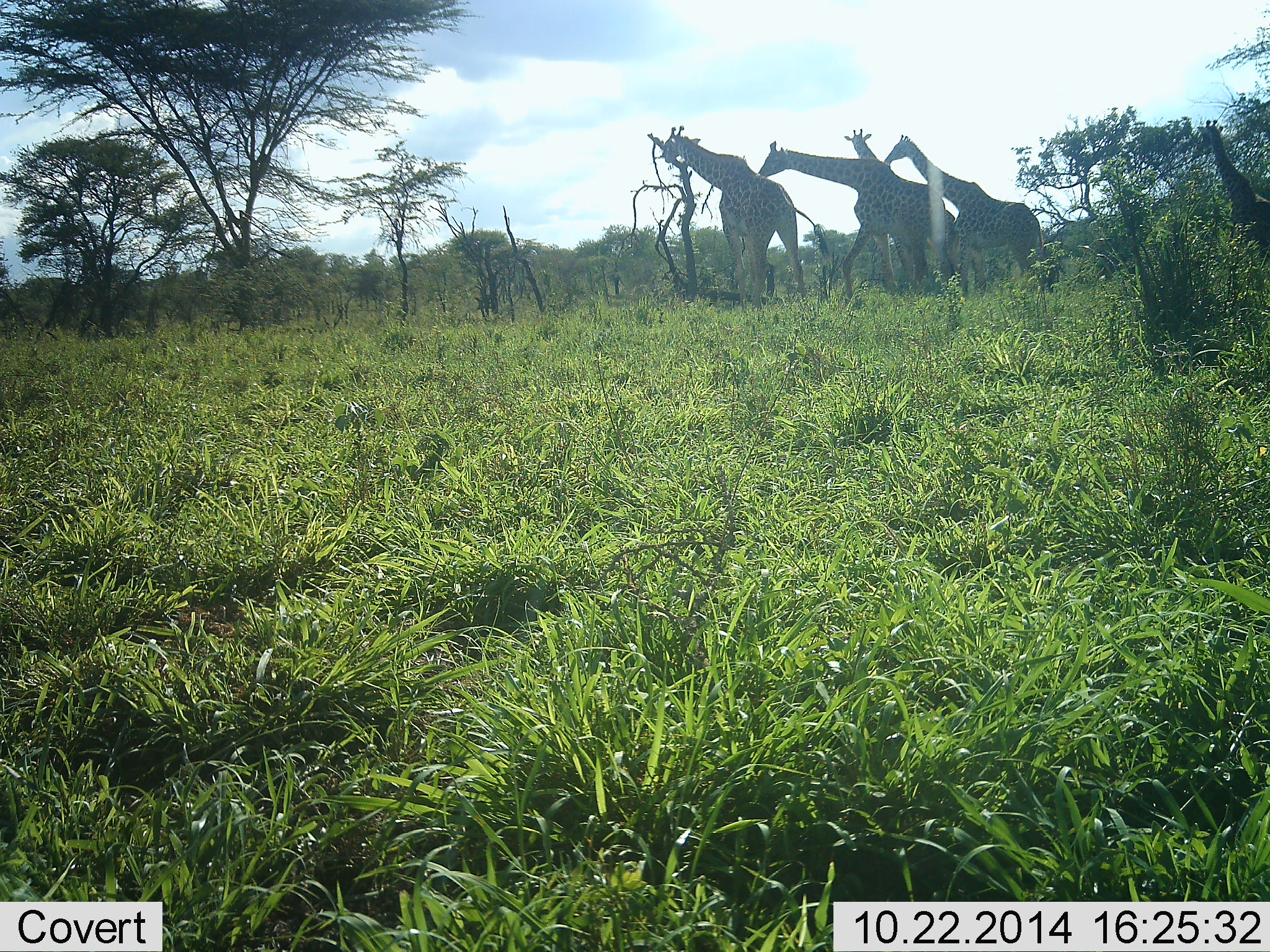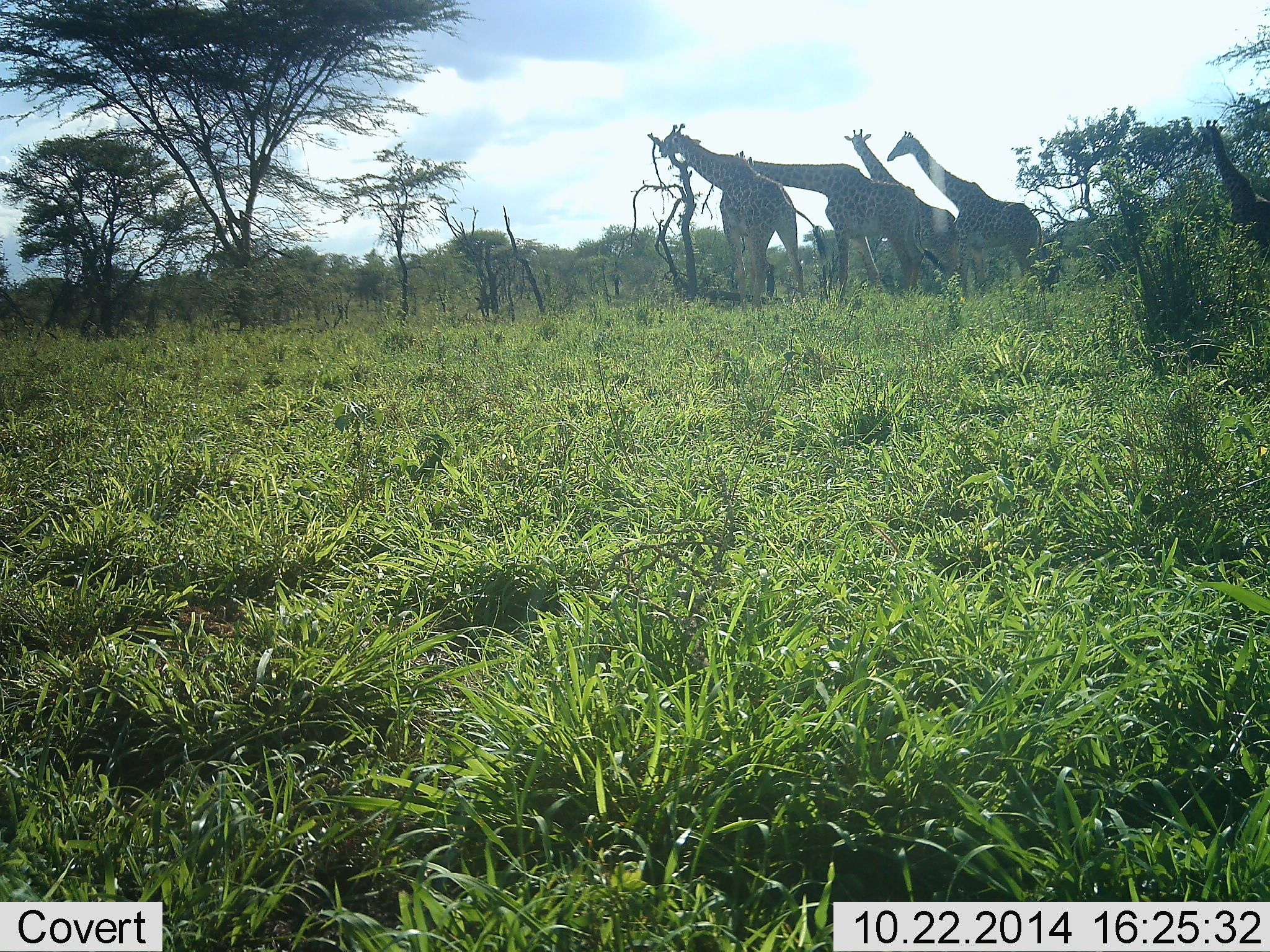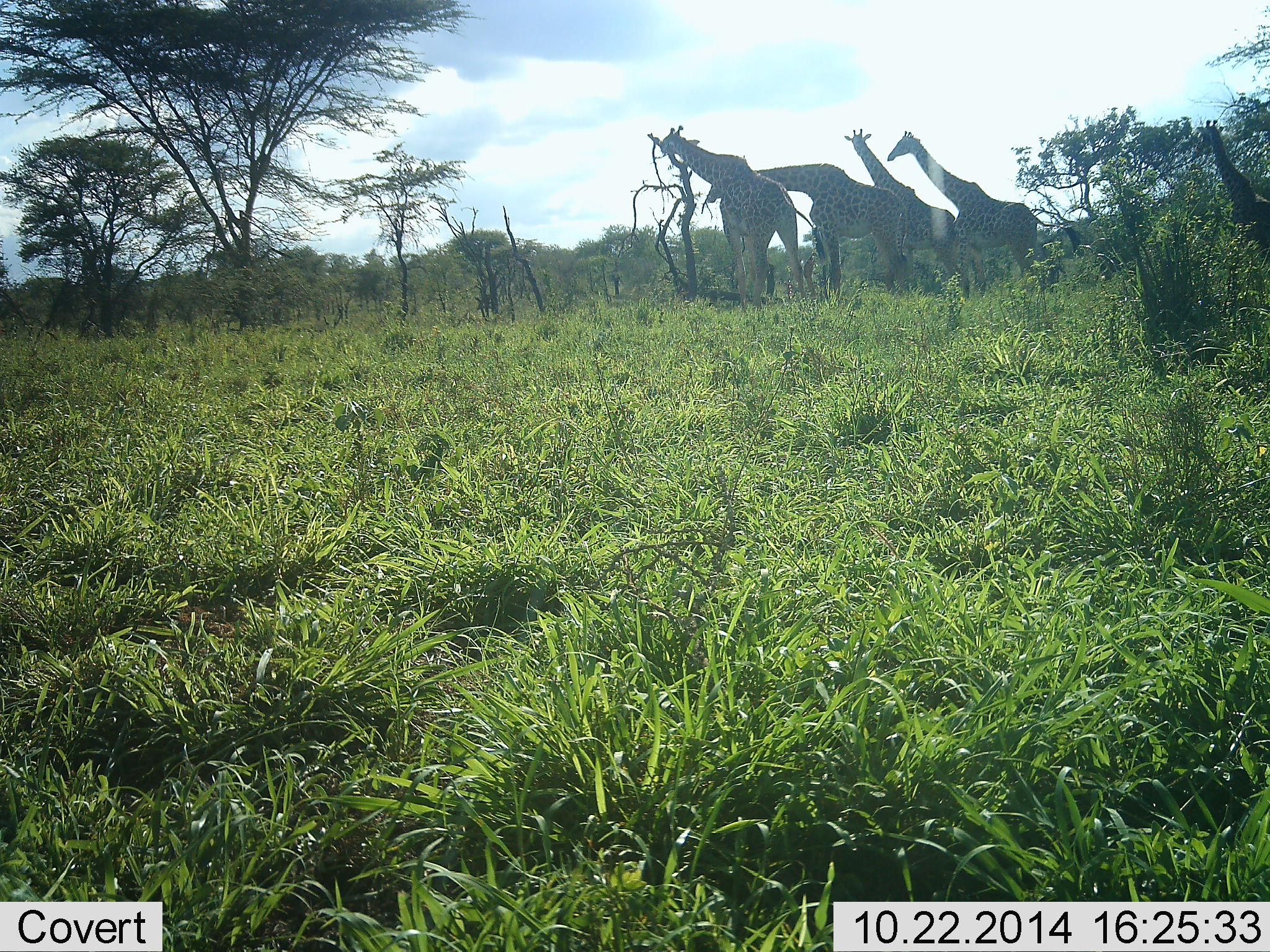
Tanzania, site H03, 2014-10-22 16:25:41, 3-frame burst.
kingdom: Animalia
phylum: Chordata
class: Mammalia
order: Artiodactyla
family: Giraffidae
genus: Giraffa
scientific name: Giraffa camelopardalis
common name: giraffe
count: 5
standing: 90%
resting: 0%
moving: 20%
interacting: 20%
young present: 0%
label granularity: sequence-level